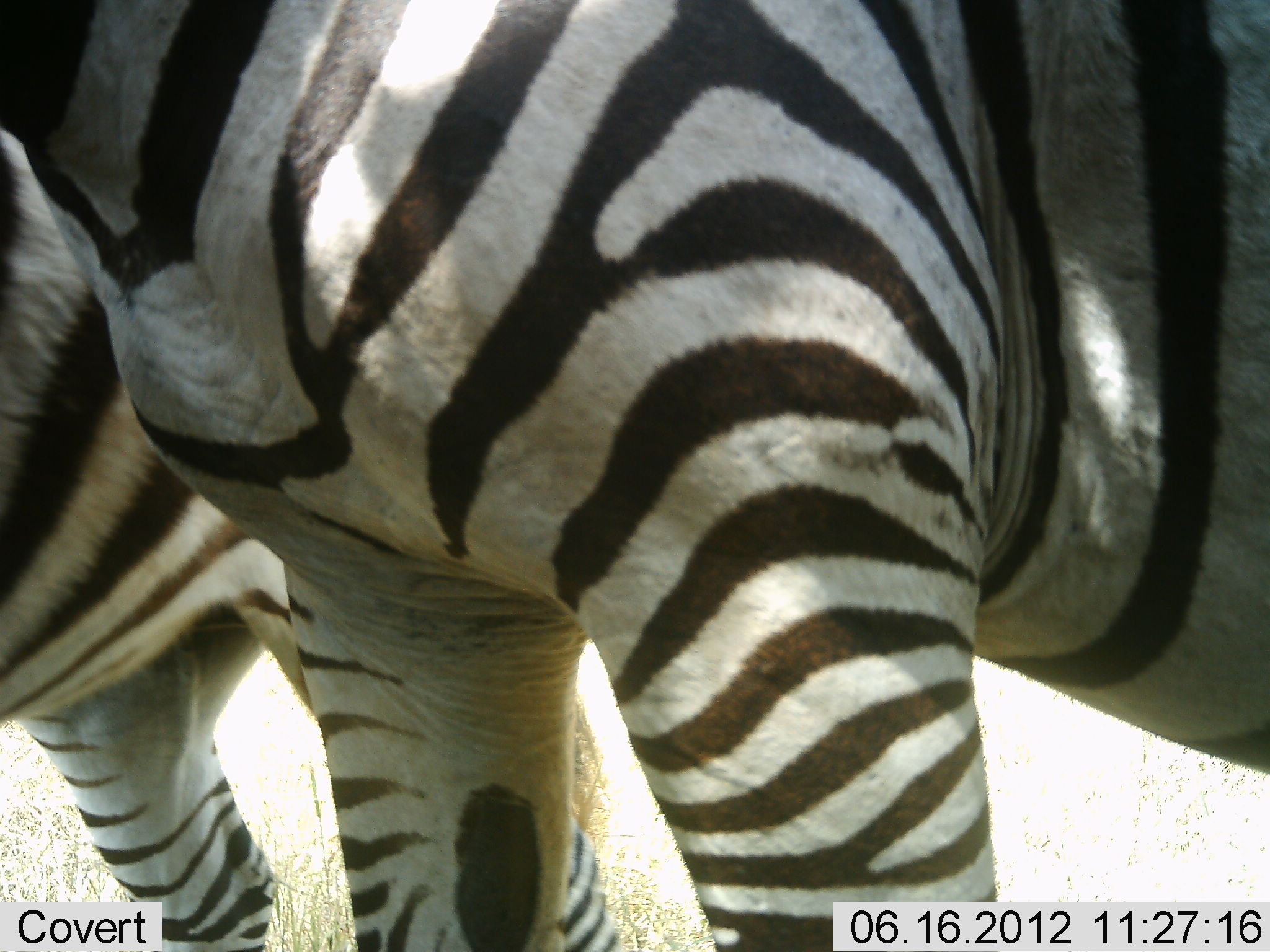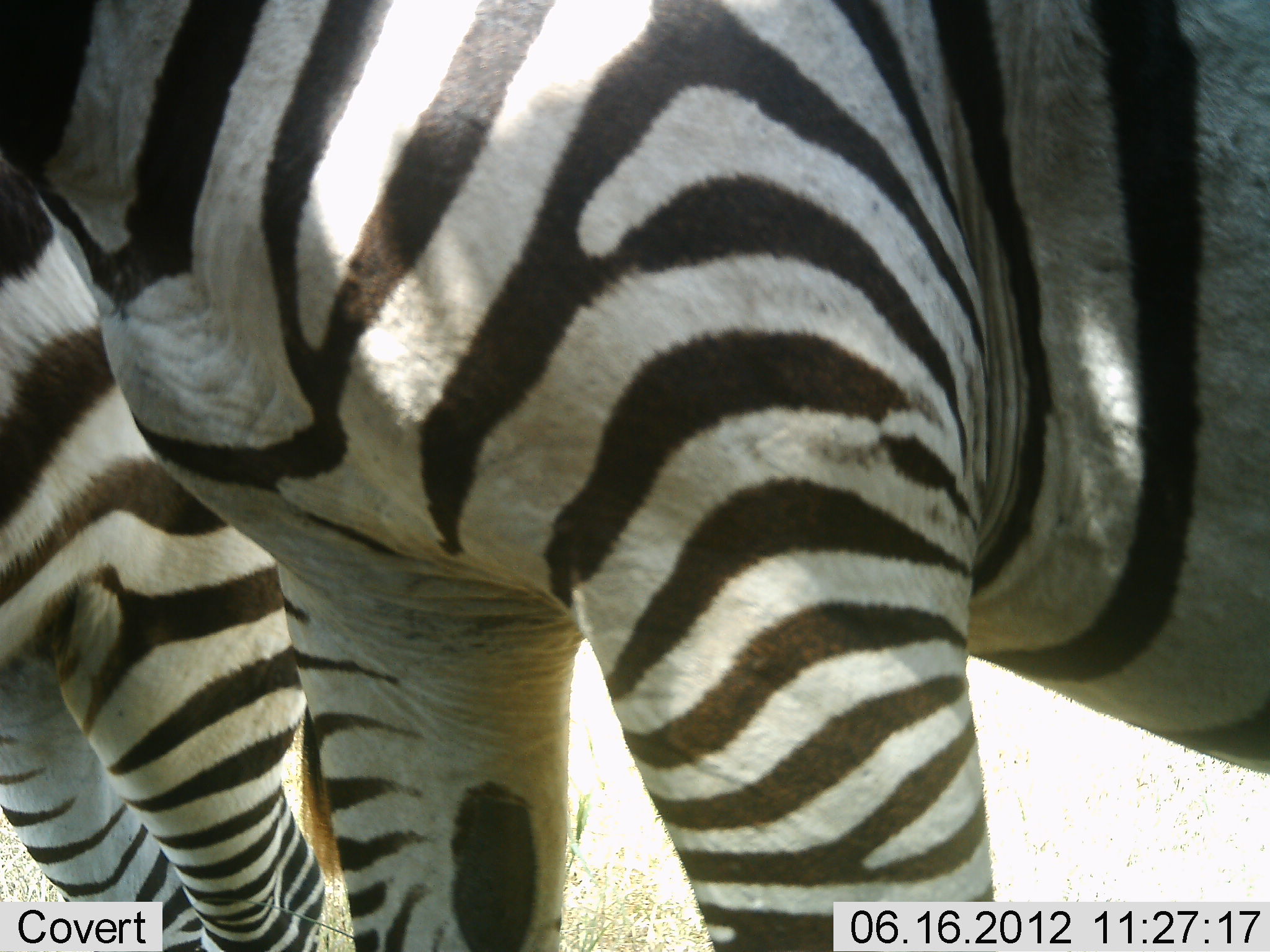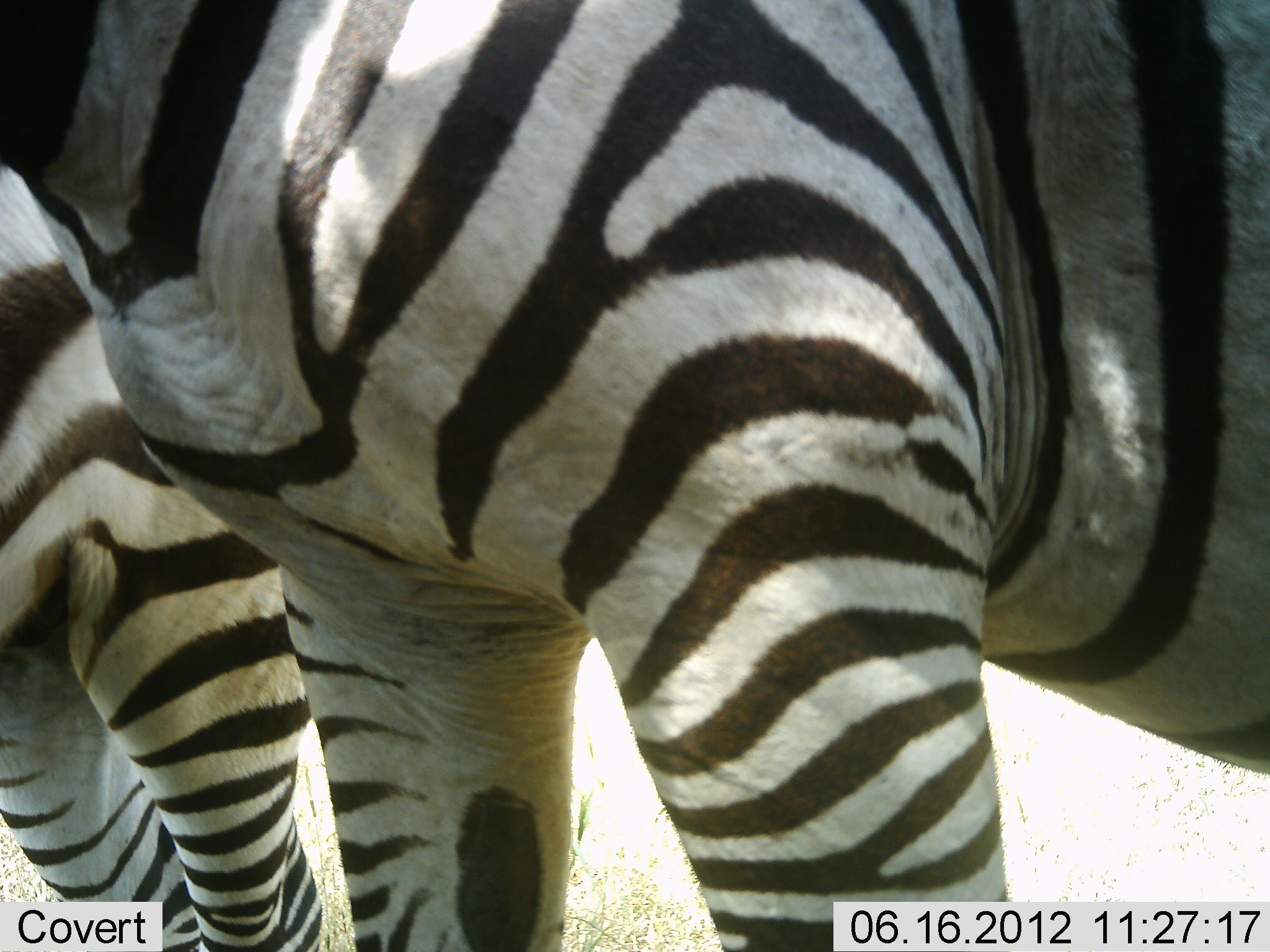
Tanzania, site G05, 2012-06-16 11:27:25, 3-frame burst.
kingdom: Animalia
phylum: Chordata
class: Mammalia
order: Perissodactyla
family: Equidae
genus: Equus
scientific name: Equus quagga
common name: plains zebra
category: zebra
Zebra (plains zebra) (Equus quagga), count 2. Behavior (volunteer vote fractions): standing 100%, resting 0%, moving 0%, interacting 0%. Young present (vote fraction): 0%. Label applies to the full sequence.